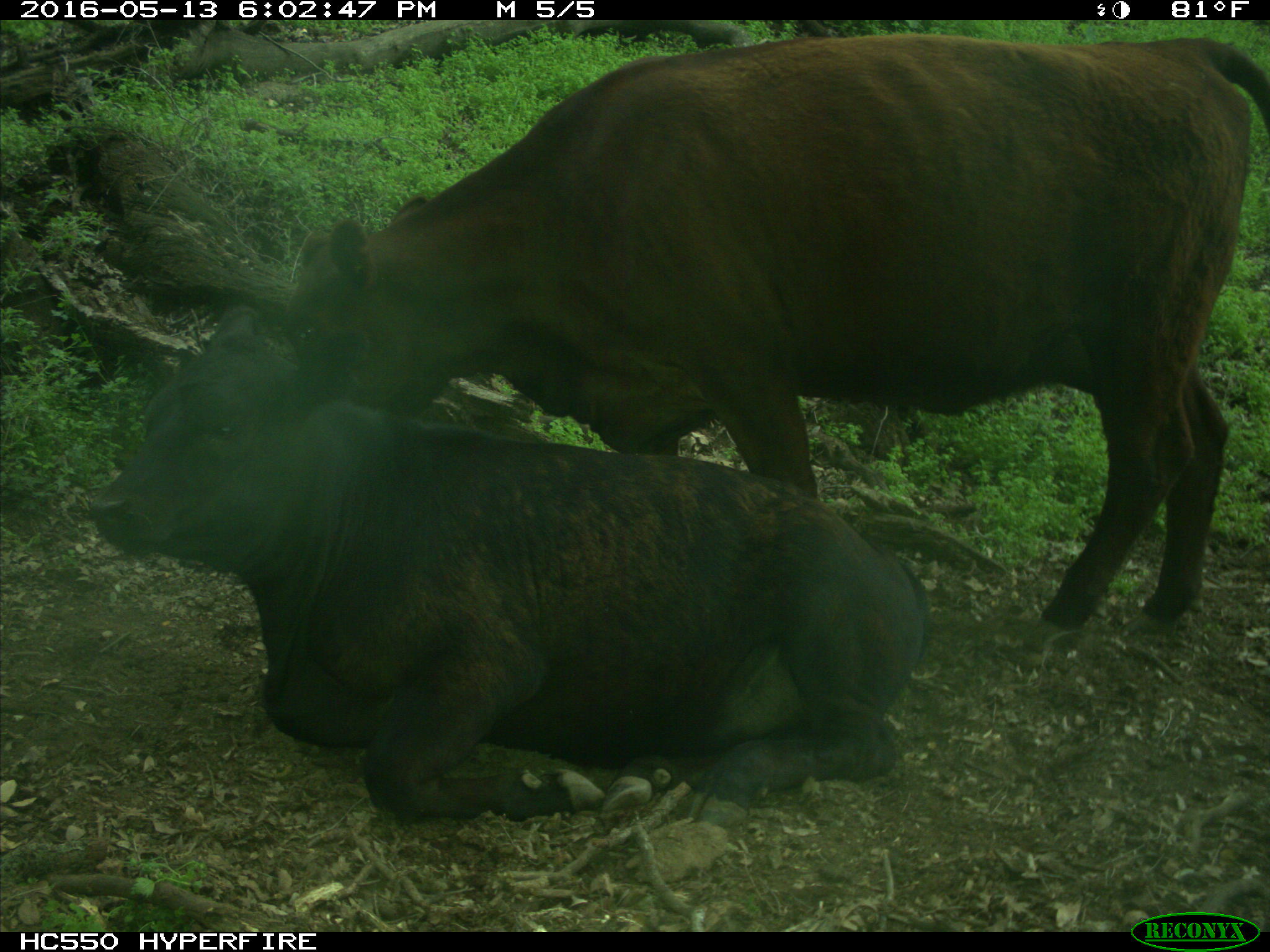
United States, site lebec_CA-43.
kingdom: Animalia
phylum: Chordata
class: Mammalia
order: Artiodactyla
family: Bovidae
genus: Bos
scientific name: Bos taurus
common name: domestic cow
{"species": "Bos taurus (domestic cow)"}